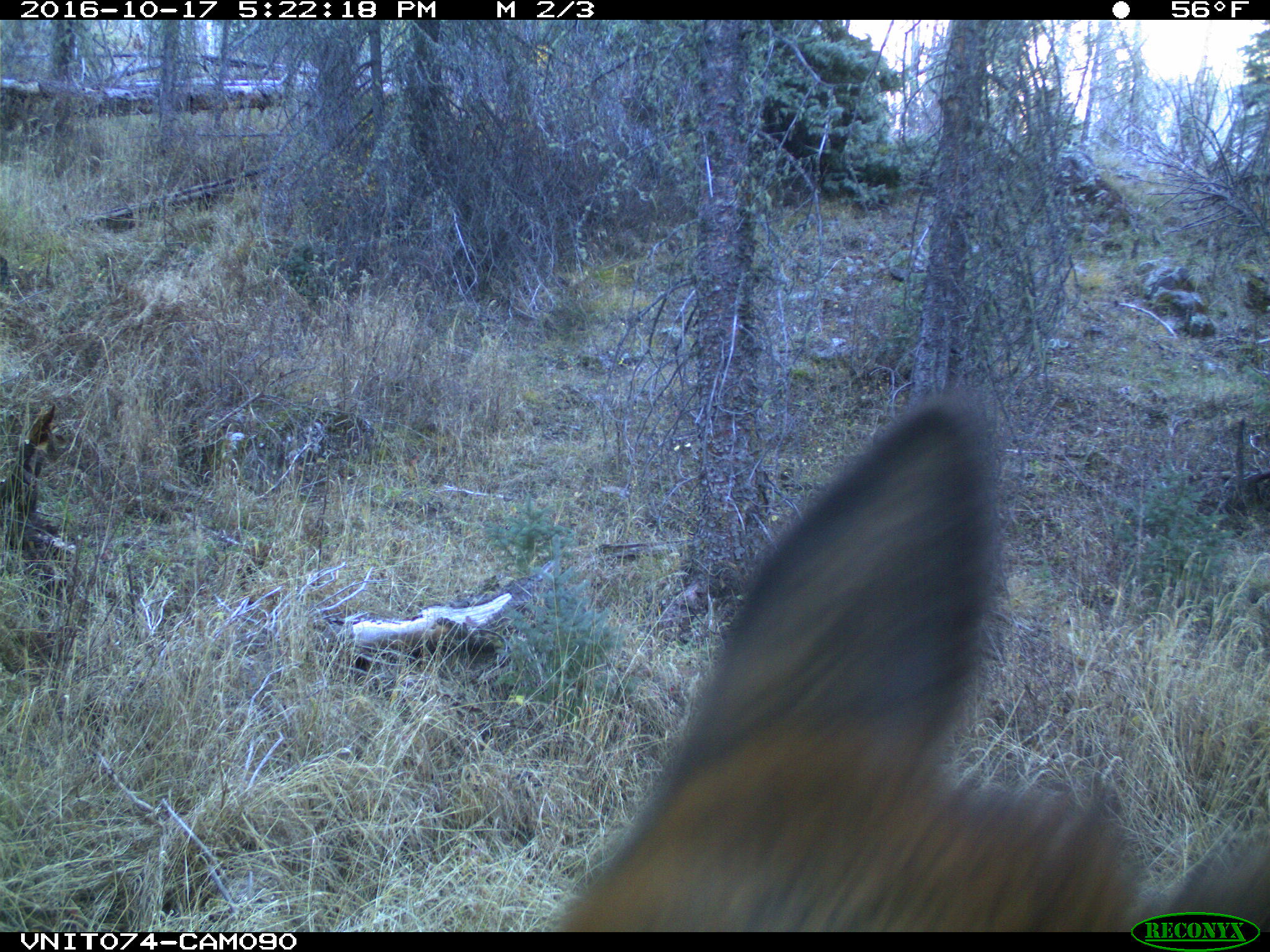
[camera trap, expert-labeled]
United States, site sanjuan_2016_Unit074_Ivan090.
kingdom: Animalia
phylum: Chordata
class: Mammalia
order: Artiodactyla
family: Cervidae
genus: Cervus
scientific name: Cervus elaphus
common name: red deer